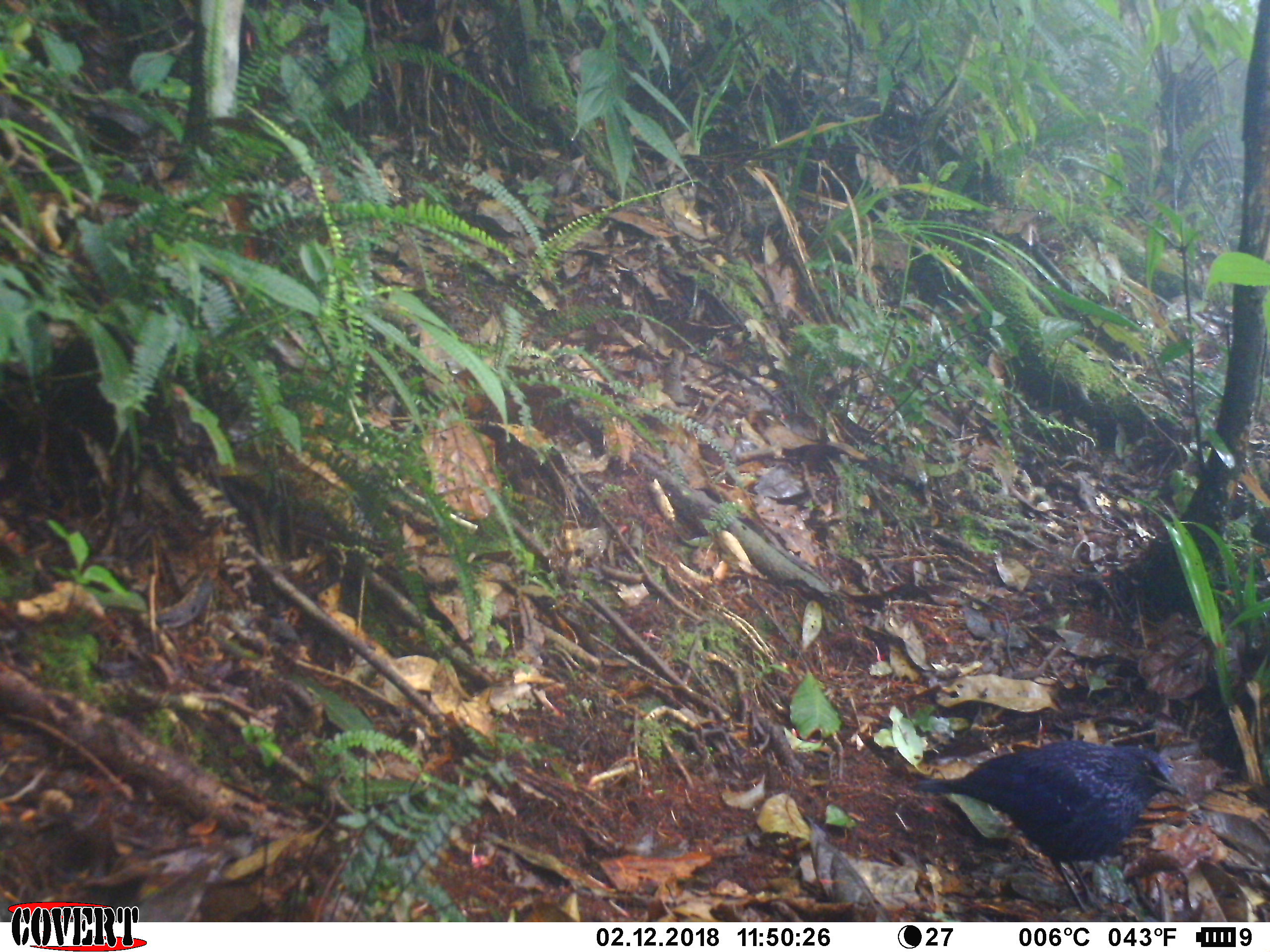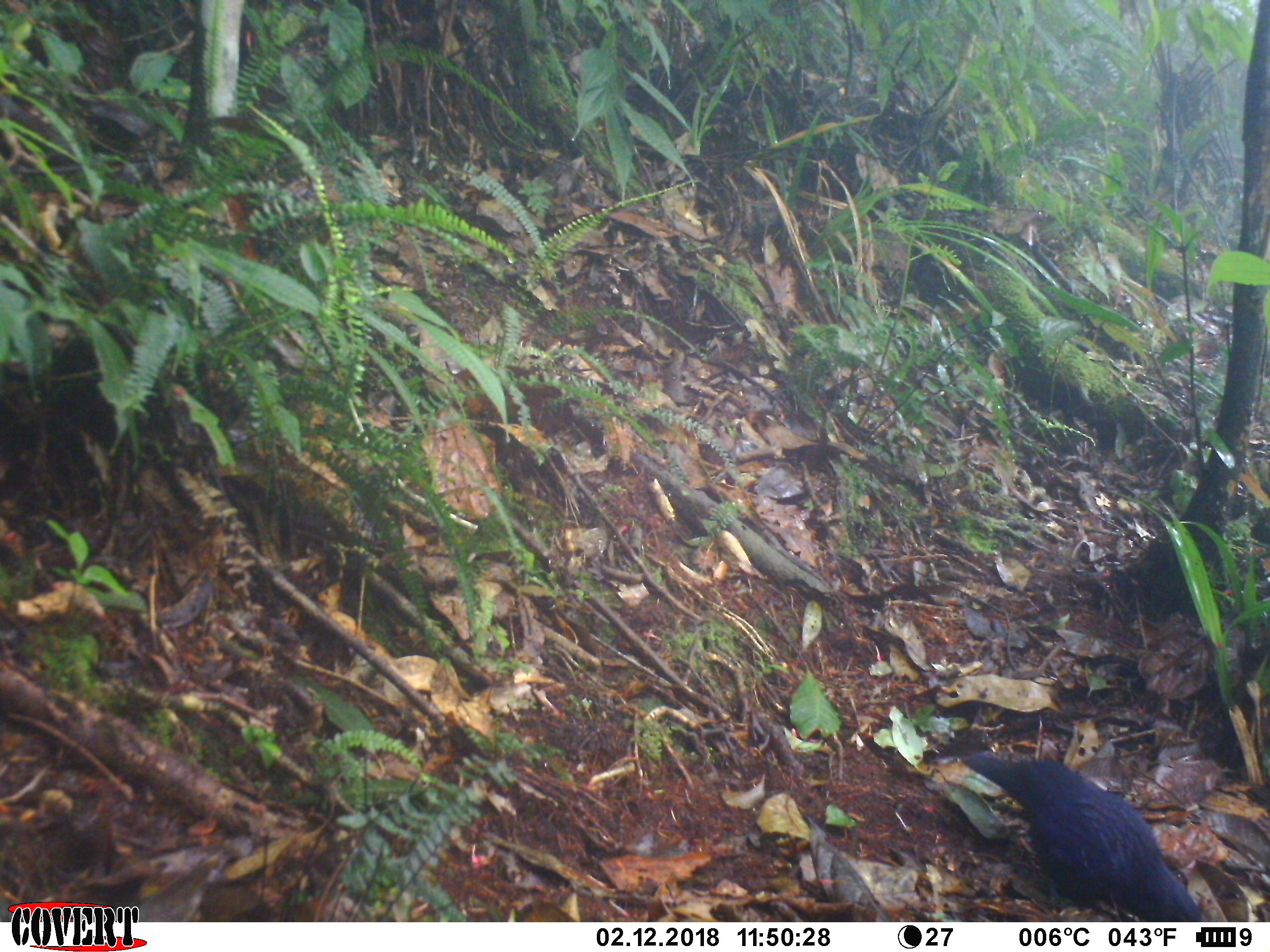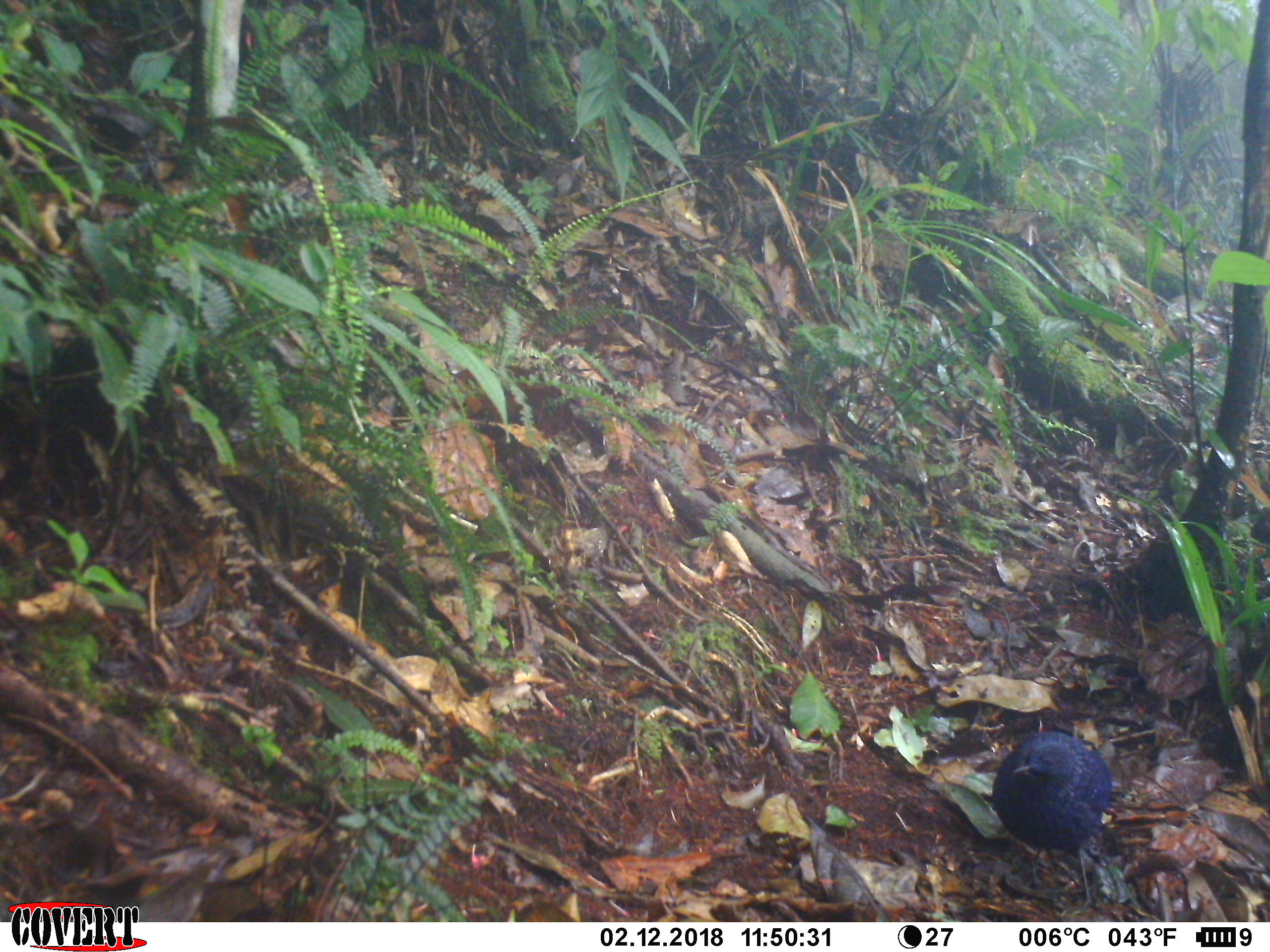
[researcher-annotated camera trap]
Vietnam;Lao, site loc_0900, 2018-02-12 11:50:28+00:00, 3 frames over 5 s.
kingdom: Animalia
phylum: Chordata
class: Aves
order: Passeriformes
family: Muscicapidae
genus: Myophonus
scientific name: Myophonus caeruleus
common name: blue whistling thrush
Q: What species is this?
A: Blue whistling thrush (Myophonus caeruleus).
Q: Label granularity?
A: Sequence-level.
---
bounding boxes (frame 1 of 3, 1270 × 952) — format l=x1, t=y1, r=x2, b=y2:
blue whistling thrush: l=907, t=739, r=1187, b=913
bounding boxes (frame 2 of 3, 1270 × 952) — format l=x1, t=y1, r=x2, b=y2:
blue whistling thrush: l=960, t=751, r=1204, b=922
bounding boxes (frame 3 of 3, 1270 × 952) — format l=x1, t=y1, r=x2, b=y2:
blue whistling thrush: l=992, t=730, r=1114, b=915